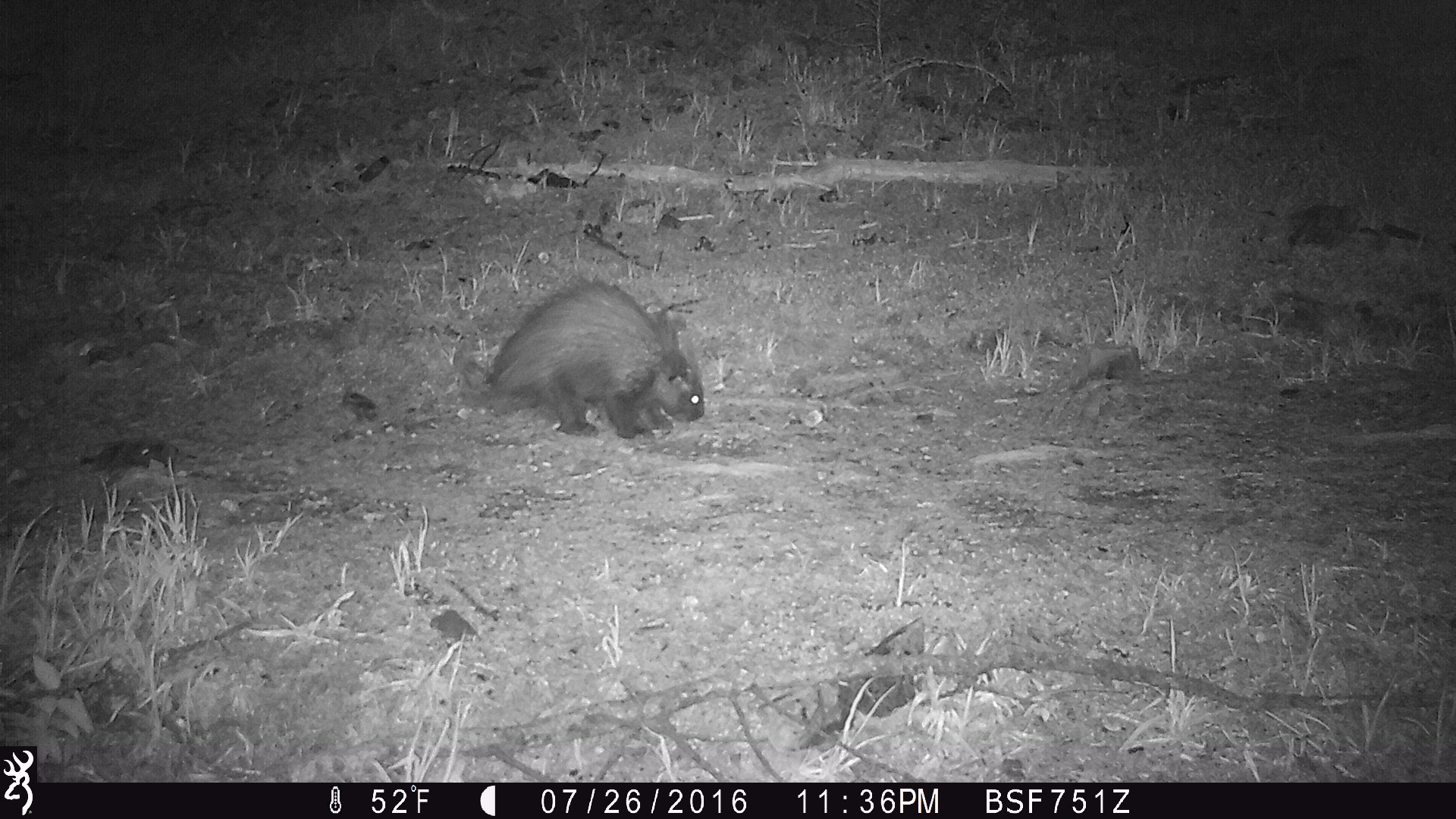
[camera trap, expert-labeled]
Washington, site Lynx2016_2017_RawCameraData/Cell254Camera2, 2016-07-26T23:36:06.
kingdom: Animalia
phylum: Chordata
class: Mammalia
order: Rodentia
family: Erethizontidae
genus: Erethizon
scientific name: Erethizon dorsatum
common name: north american porcupine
Erethizon dorsatum (north american porcupine). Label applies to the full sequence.